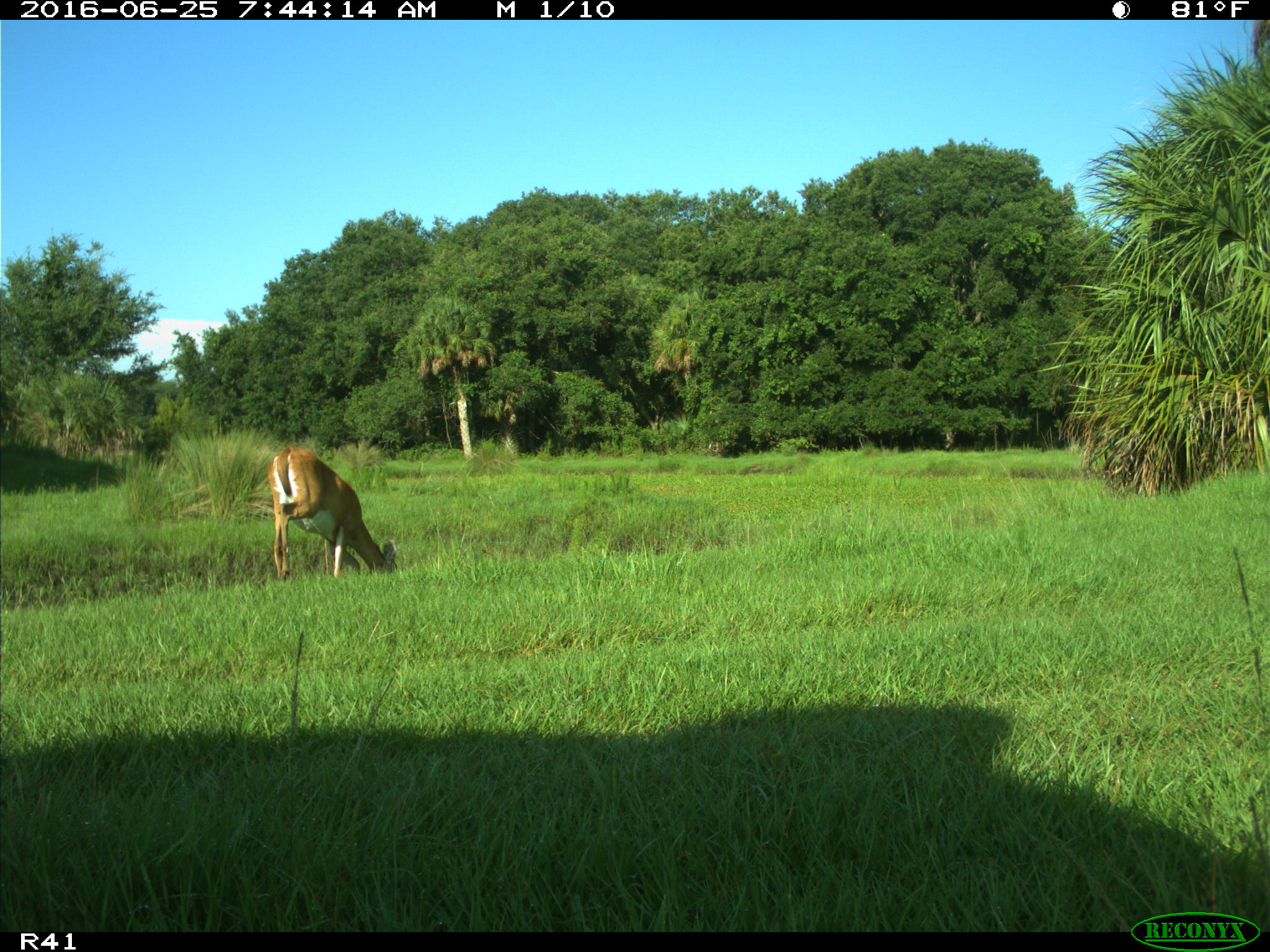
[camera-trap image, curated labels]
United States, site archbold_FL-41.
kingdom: Animalia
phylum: Chordata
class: Mammalia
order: Artiodactyla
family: Cervidae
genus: Odocoileus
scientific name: Odocoileus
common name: deer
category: unidentified deer